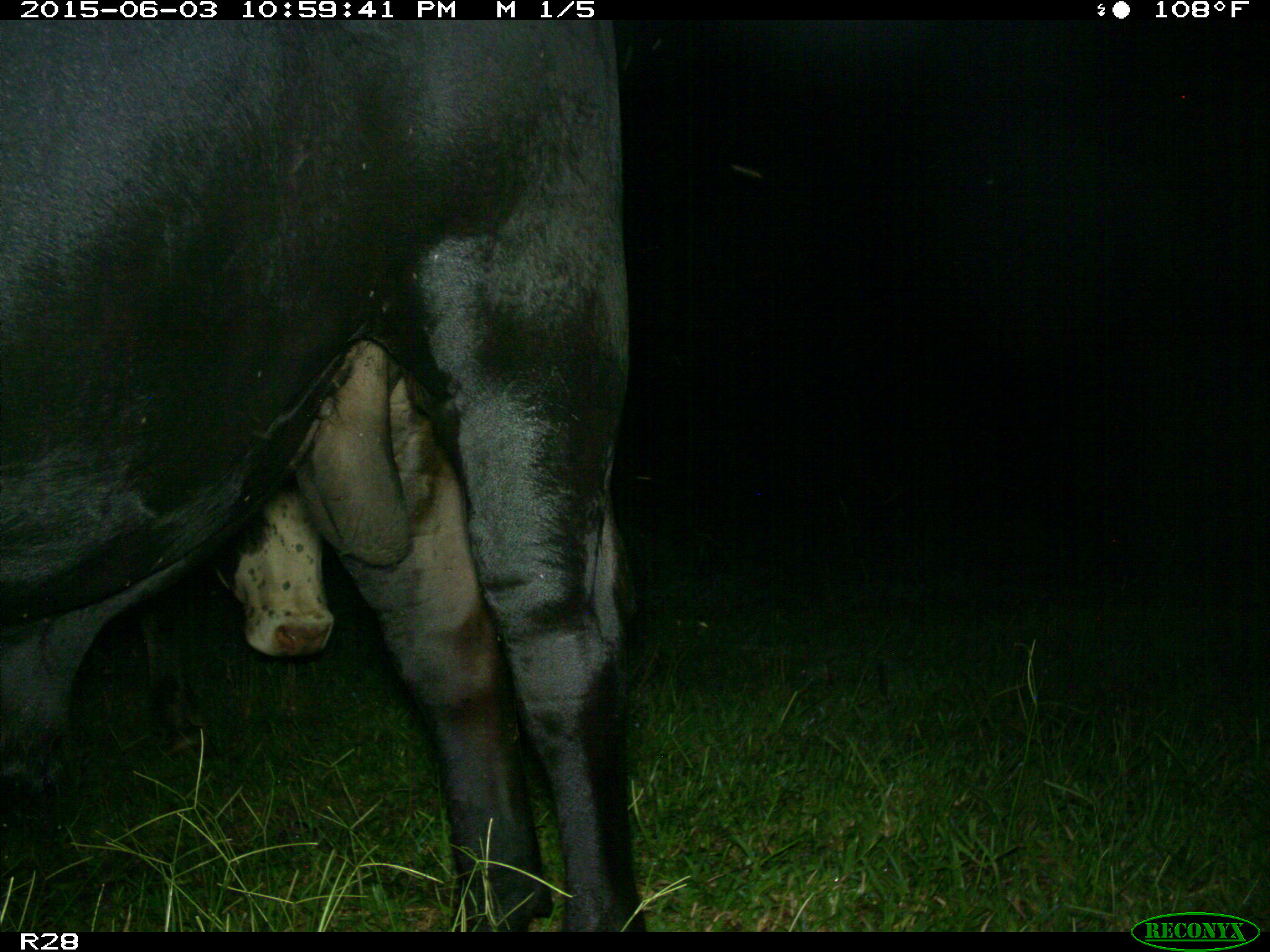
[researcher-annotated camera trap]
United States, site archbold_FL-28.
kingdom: Animalia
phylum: Chordata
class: Mammalia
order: Artiodactyla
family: Bovidae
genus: Bos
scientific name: Bos taurus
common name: domestic cow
Bos taurus (domestic cow).